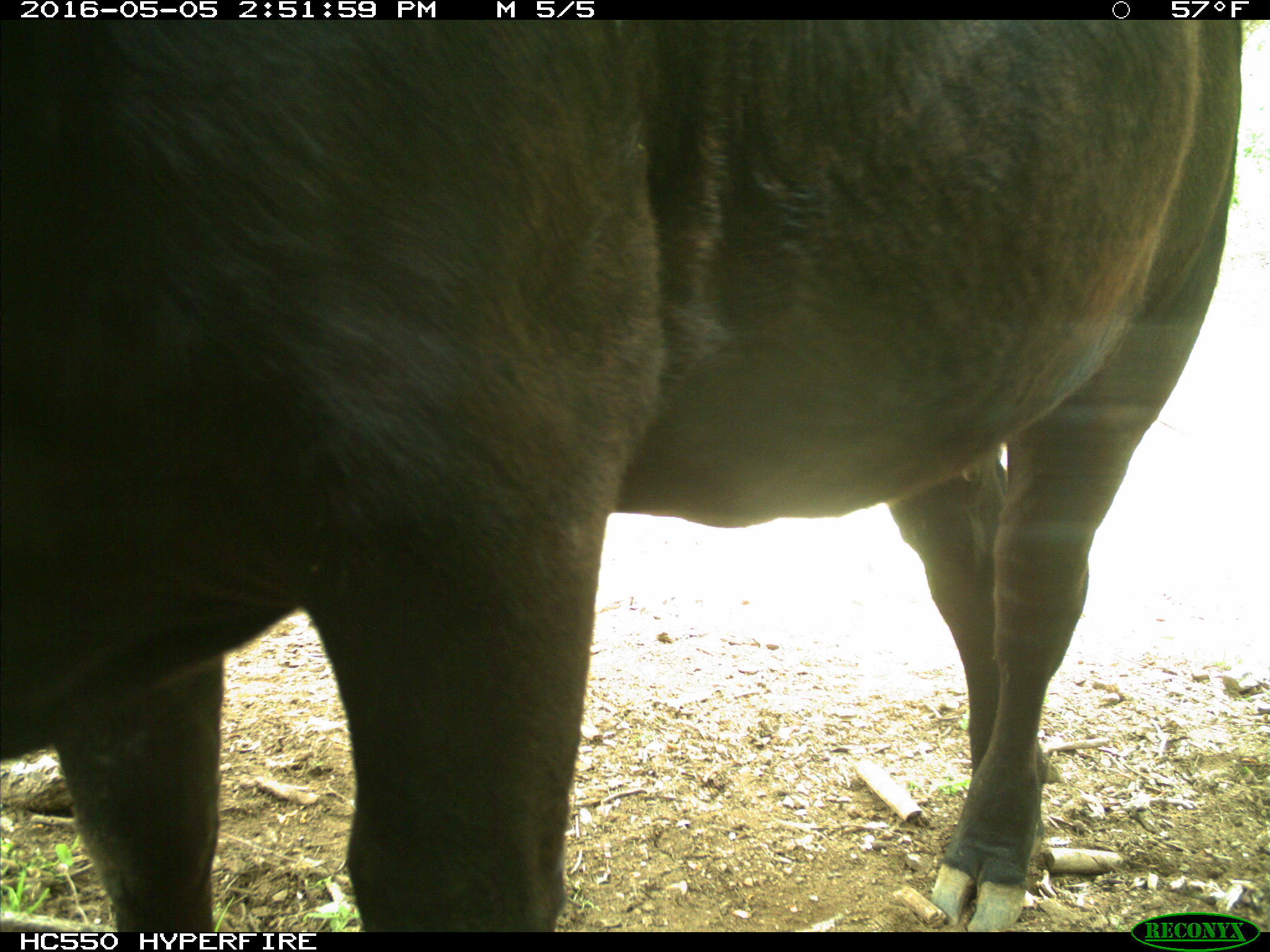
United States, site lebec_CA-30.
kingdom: Animalia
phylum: Chordata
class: Mammalia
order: Artiodactyla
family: Bovidae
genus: Bos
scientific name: Bos taurus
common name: domestic cow